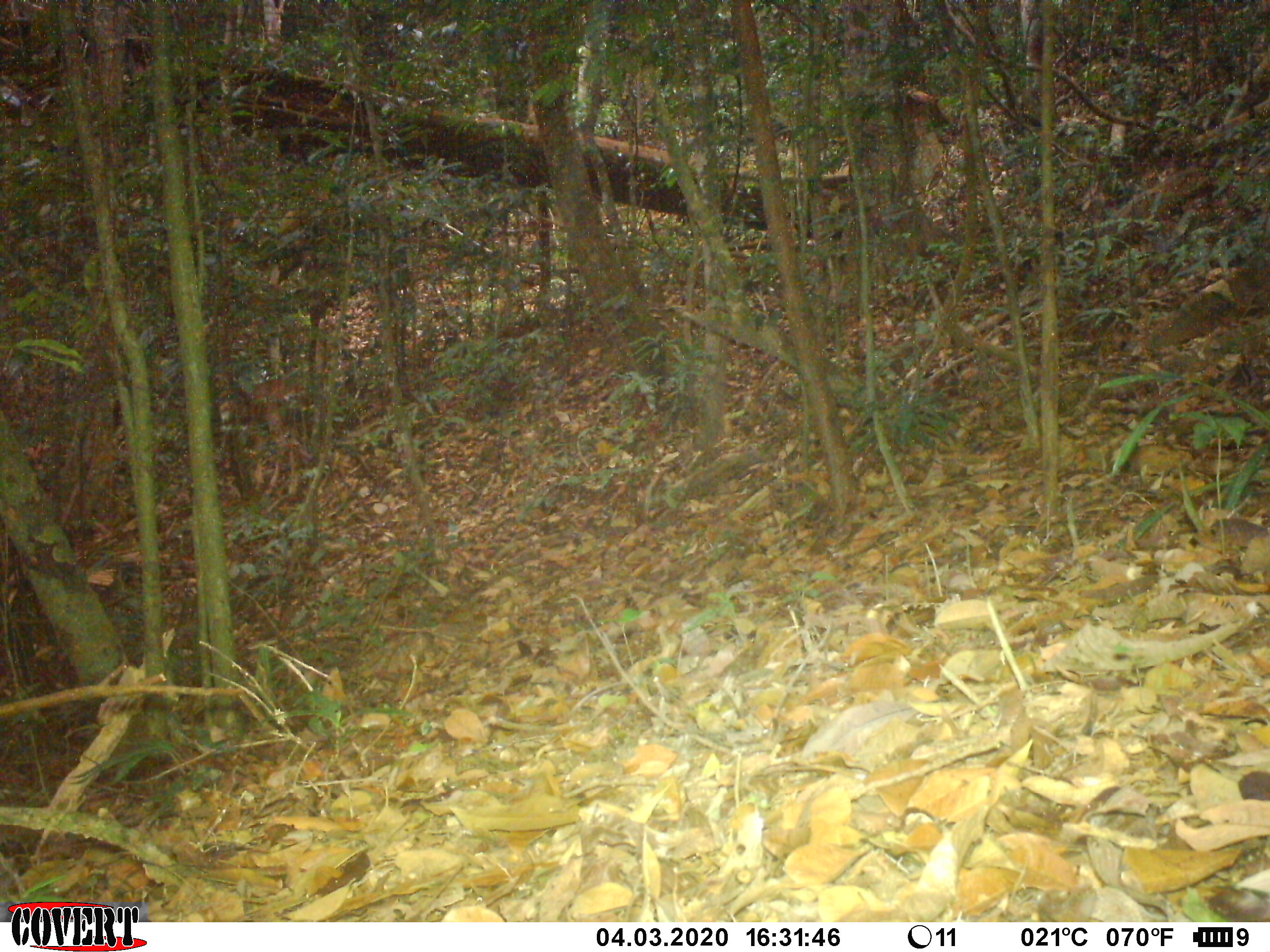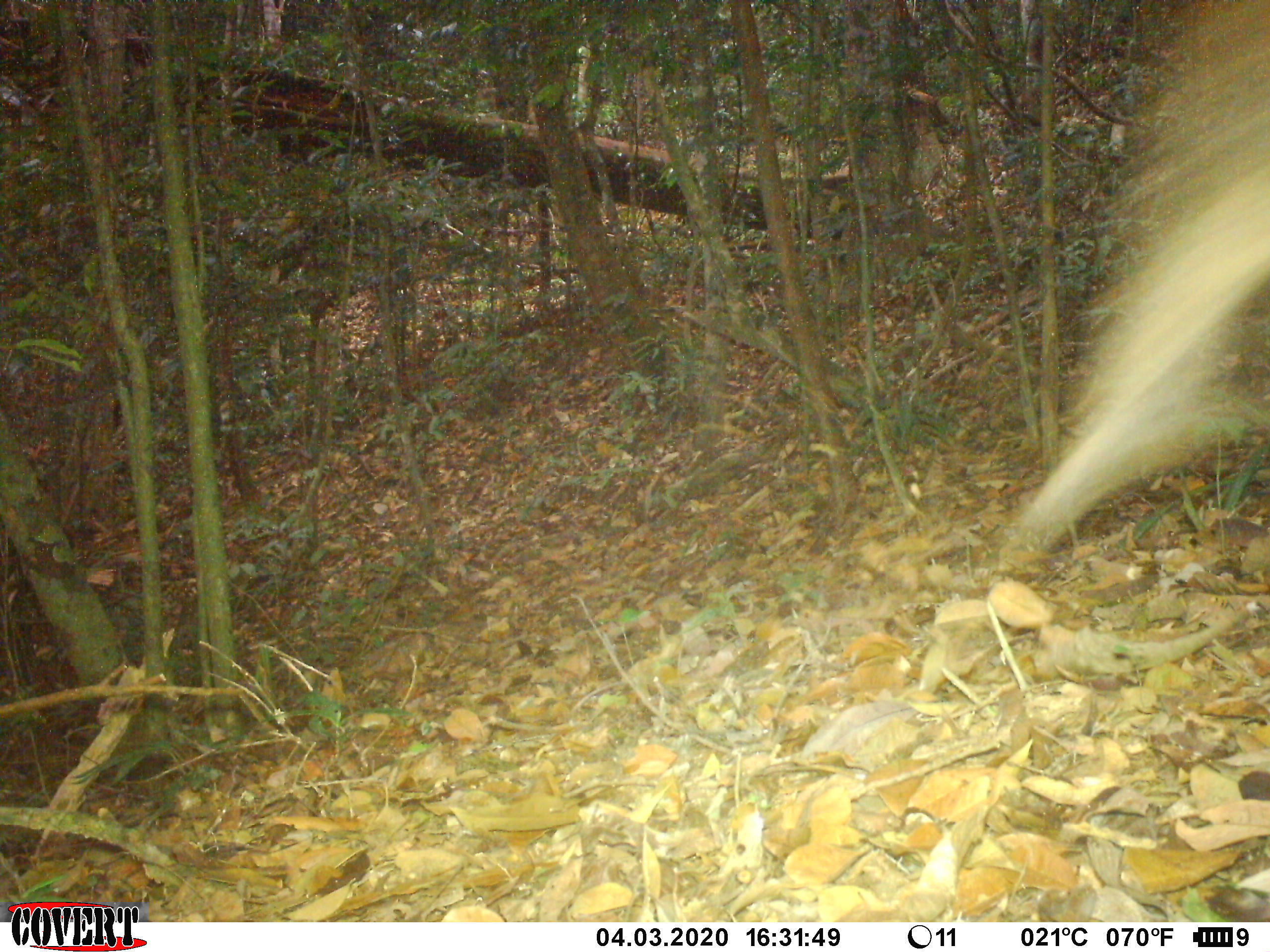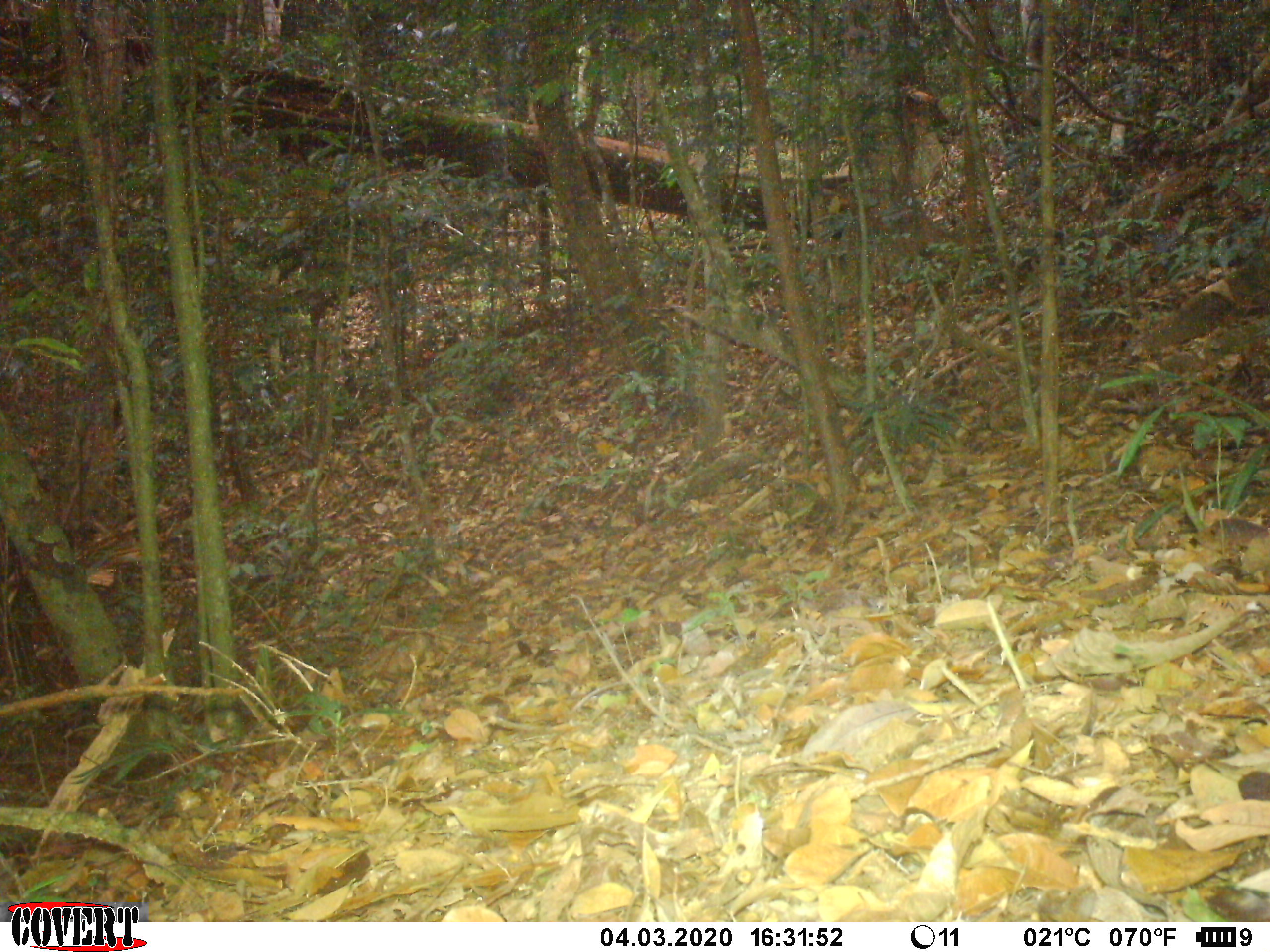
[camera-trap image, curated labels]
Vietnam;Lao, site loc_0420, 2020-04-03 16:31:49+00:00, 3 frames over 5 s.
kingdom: Animalia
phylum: Chordata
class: Mammalia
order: Artiodactyla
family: Cervidae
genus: Rusa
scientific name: Rusa unicolor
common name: sambar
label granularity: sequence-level